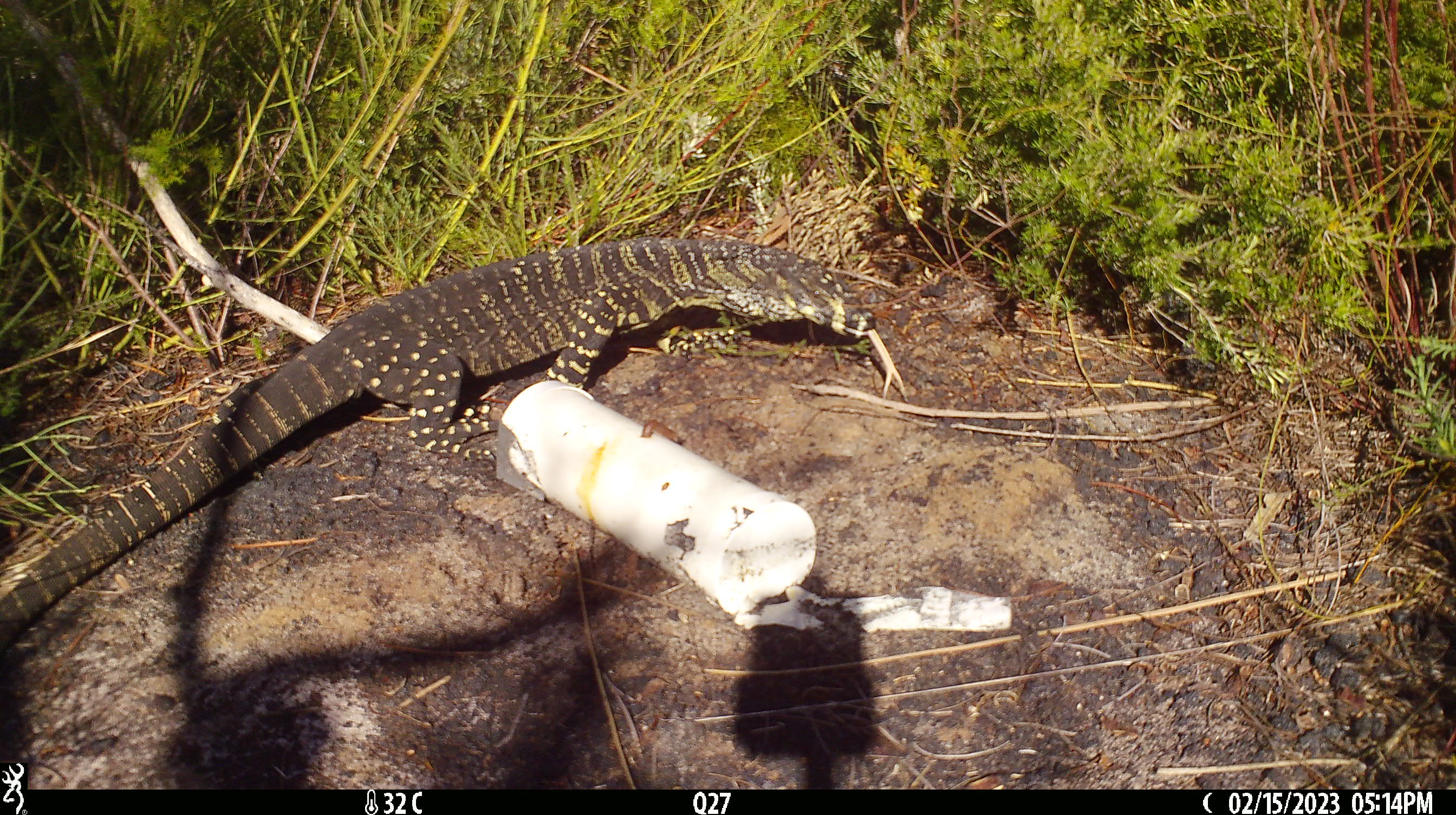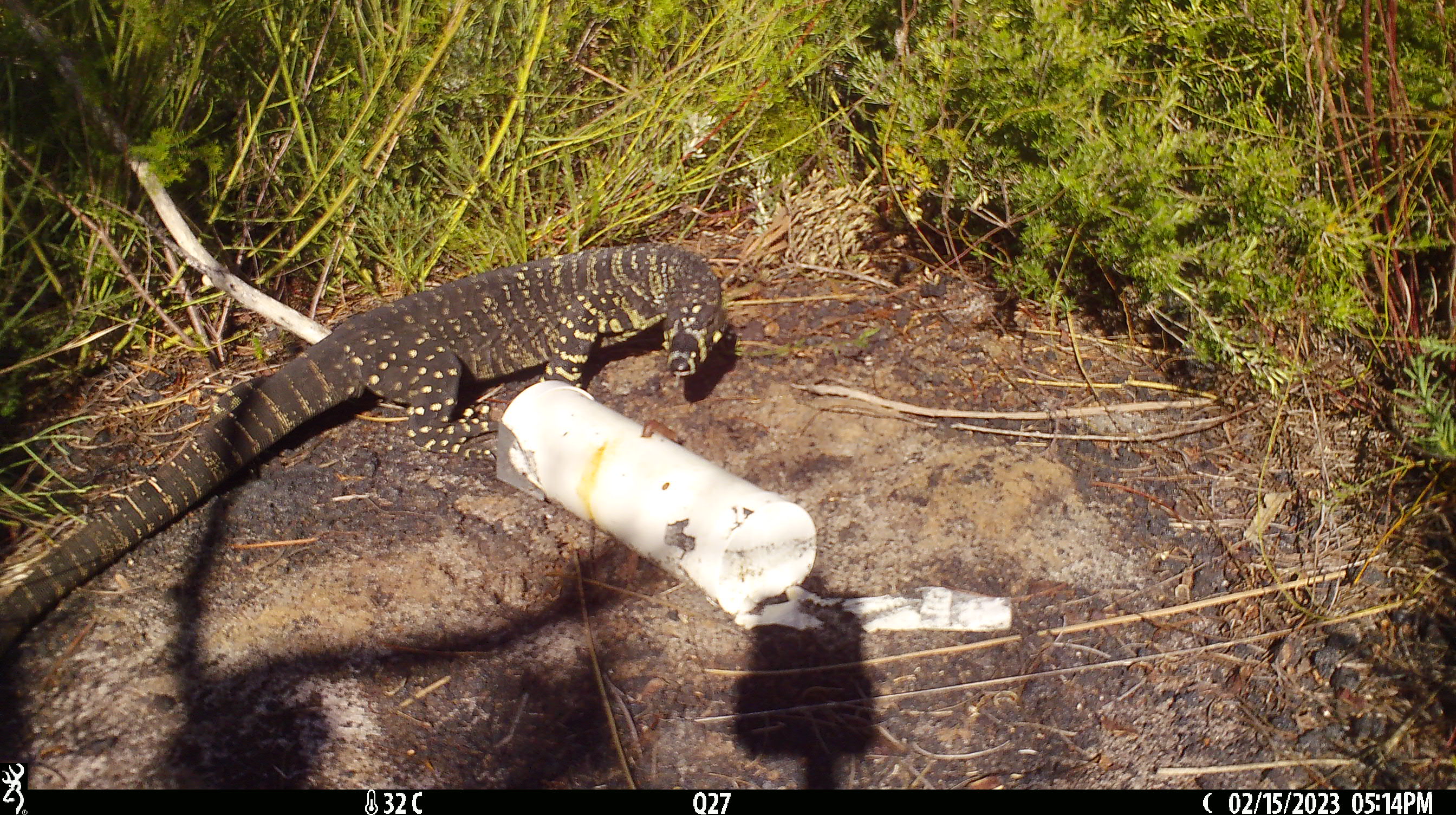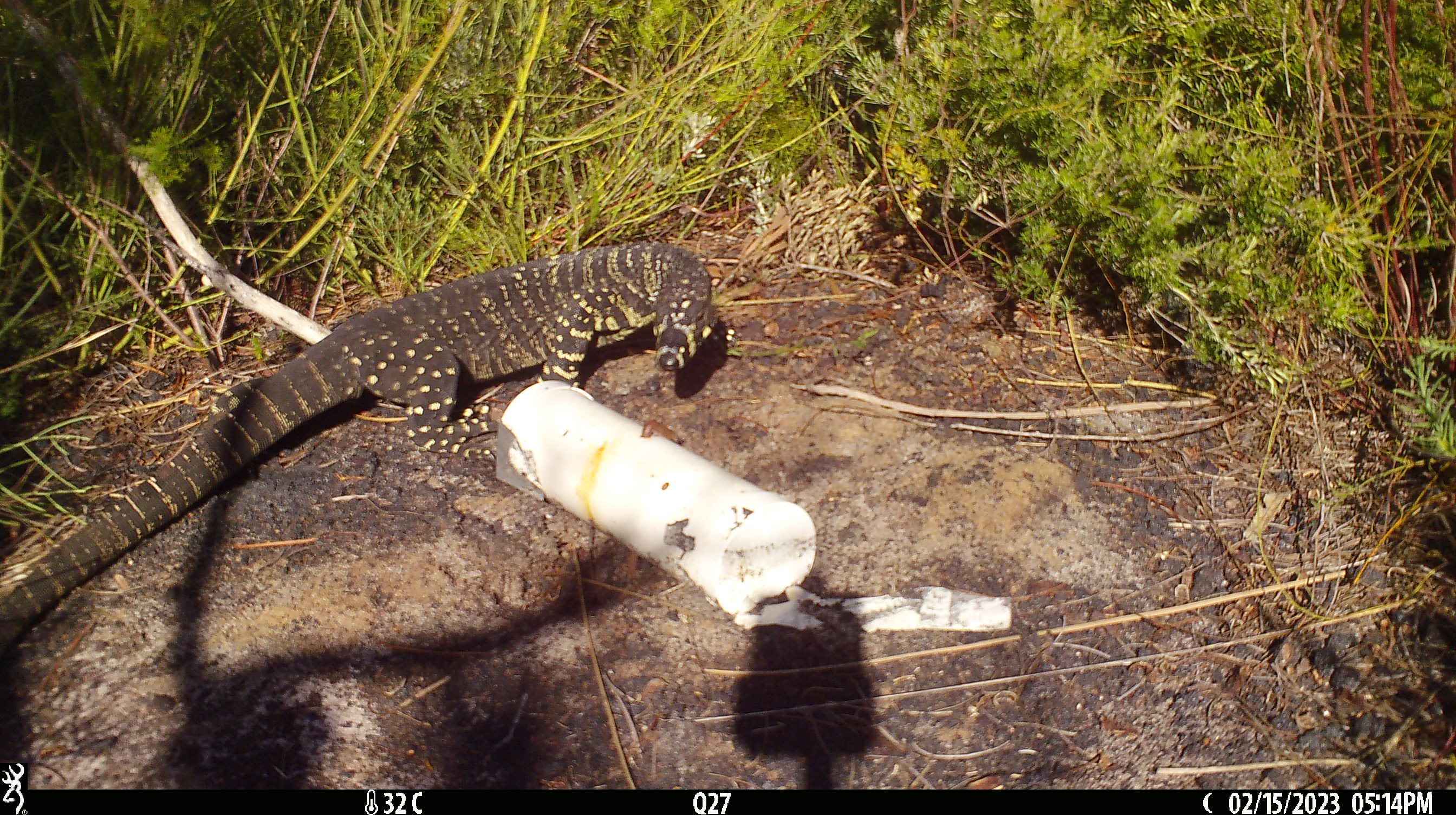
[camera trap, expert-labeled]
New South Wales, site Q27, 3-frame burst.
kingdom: Animalia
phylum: Chordata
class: Reptilia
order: Squamata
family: Varanidae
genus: Varanus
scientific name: Varanus varius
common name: lace monitor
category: goanna